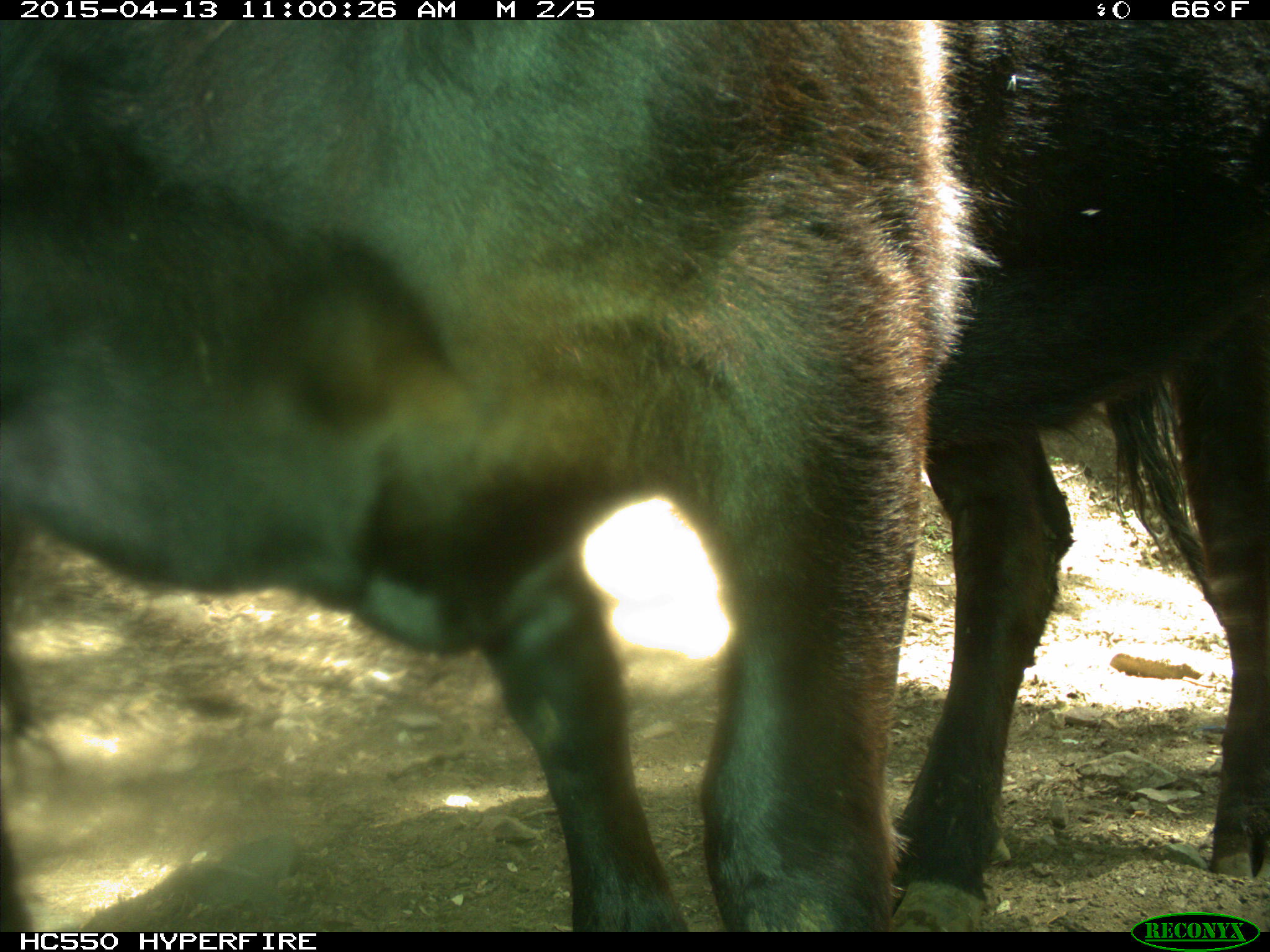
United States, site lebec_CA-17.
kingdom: Animalia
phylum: Chordata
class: Mammalia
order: Artiodactyla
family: Bovidae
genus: Bos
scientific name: Bos taurus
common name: domestic cow